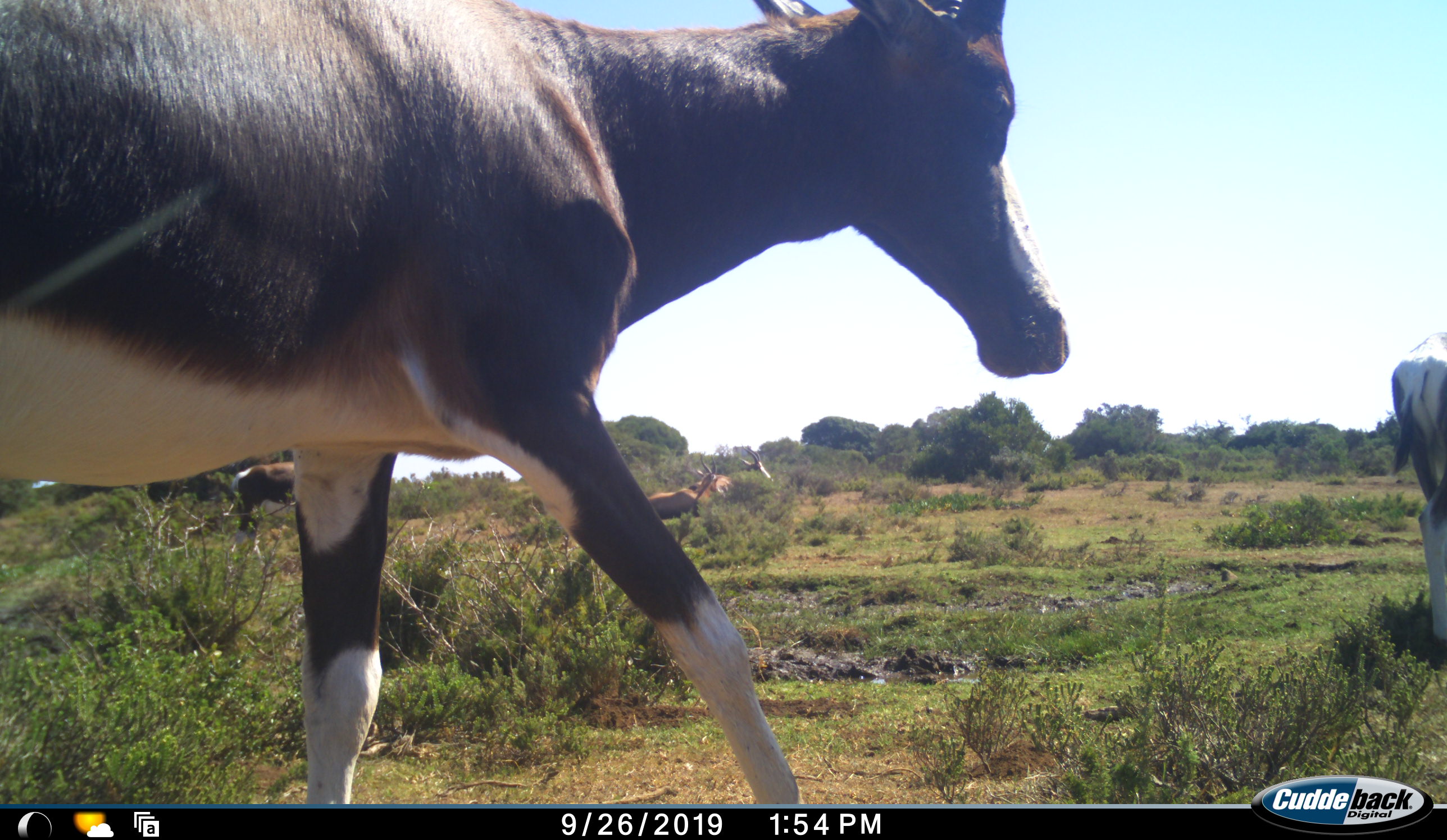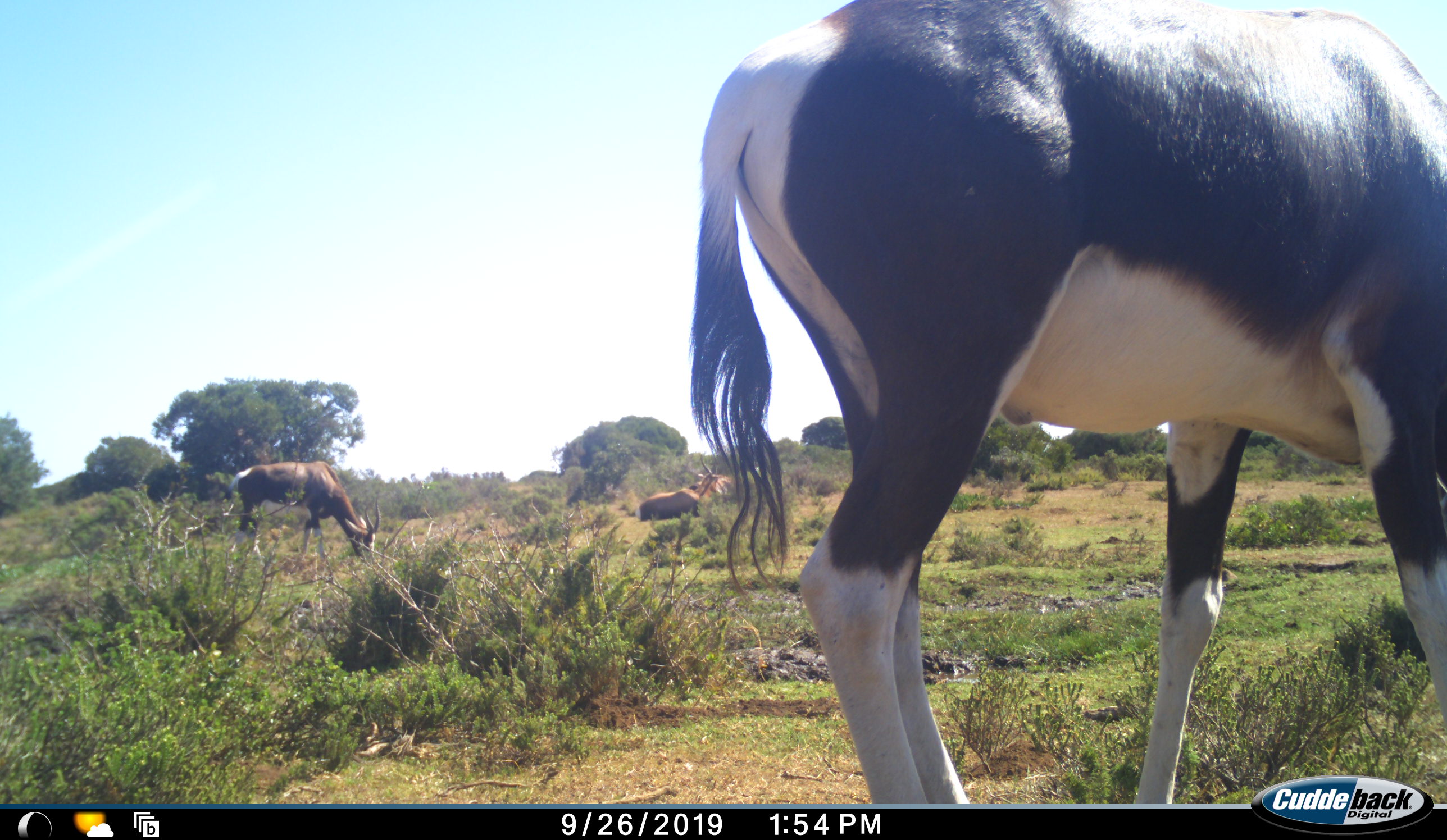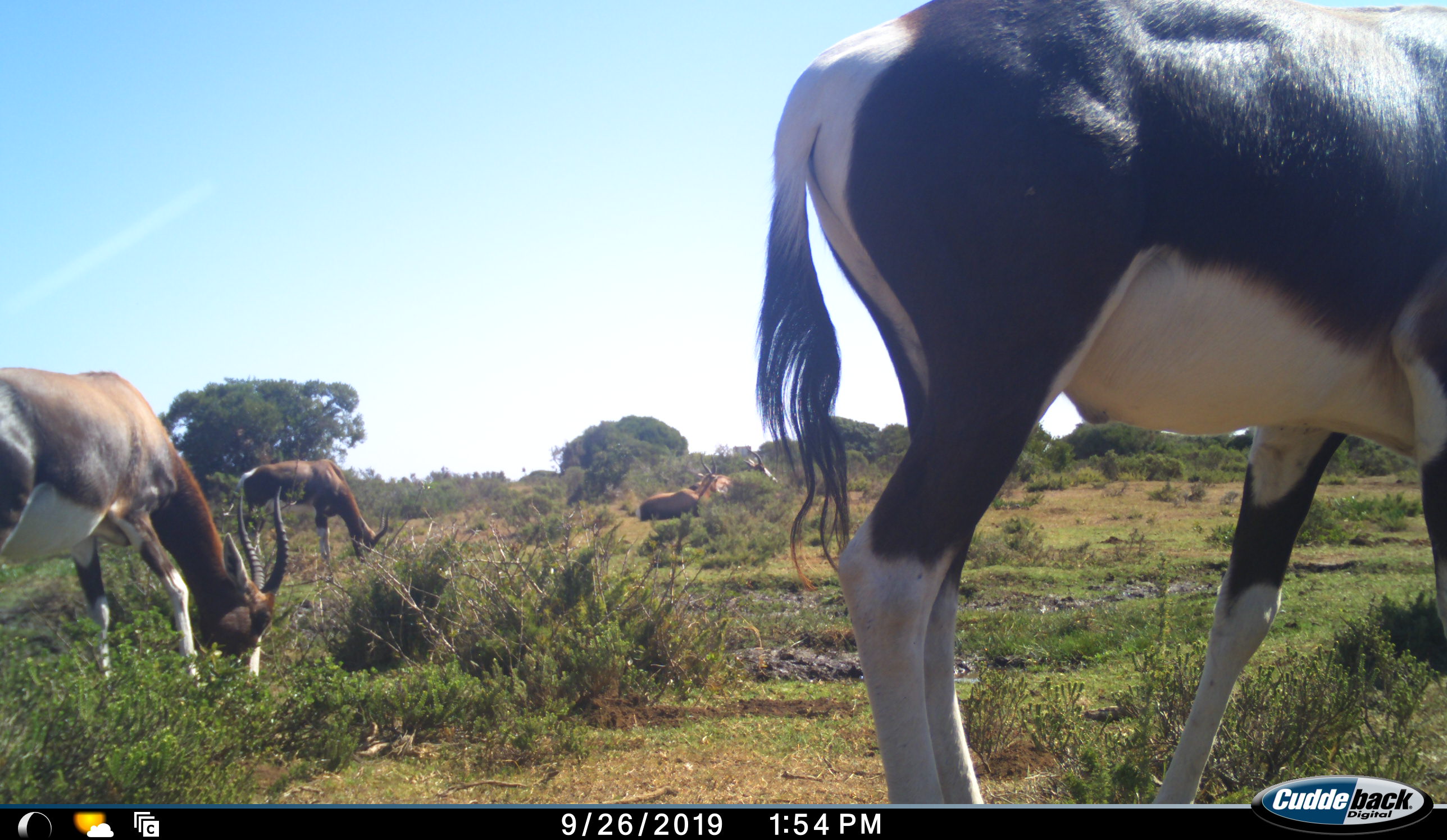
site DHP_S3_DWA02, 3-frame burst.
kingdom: Animalia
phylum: Chordata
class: Mammalia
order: Artiodactyla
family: Bovidae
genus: Damaliscus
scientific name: Damaliscus pygargus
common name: bontebok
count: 5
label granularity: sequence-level